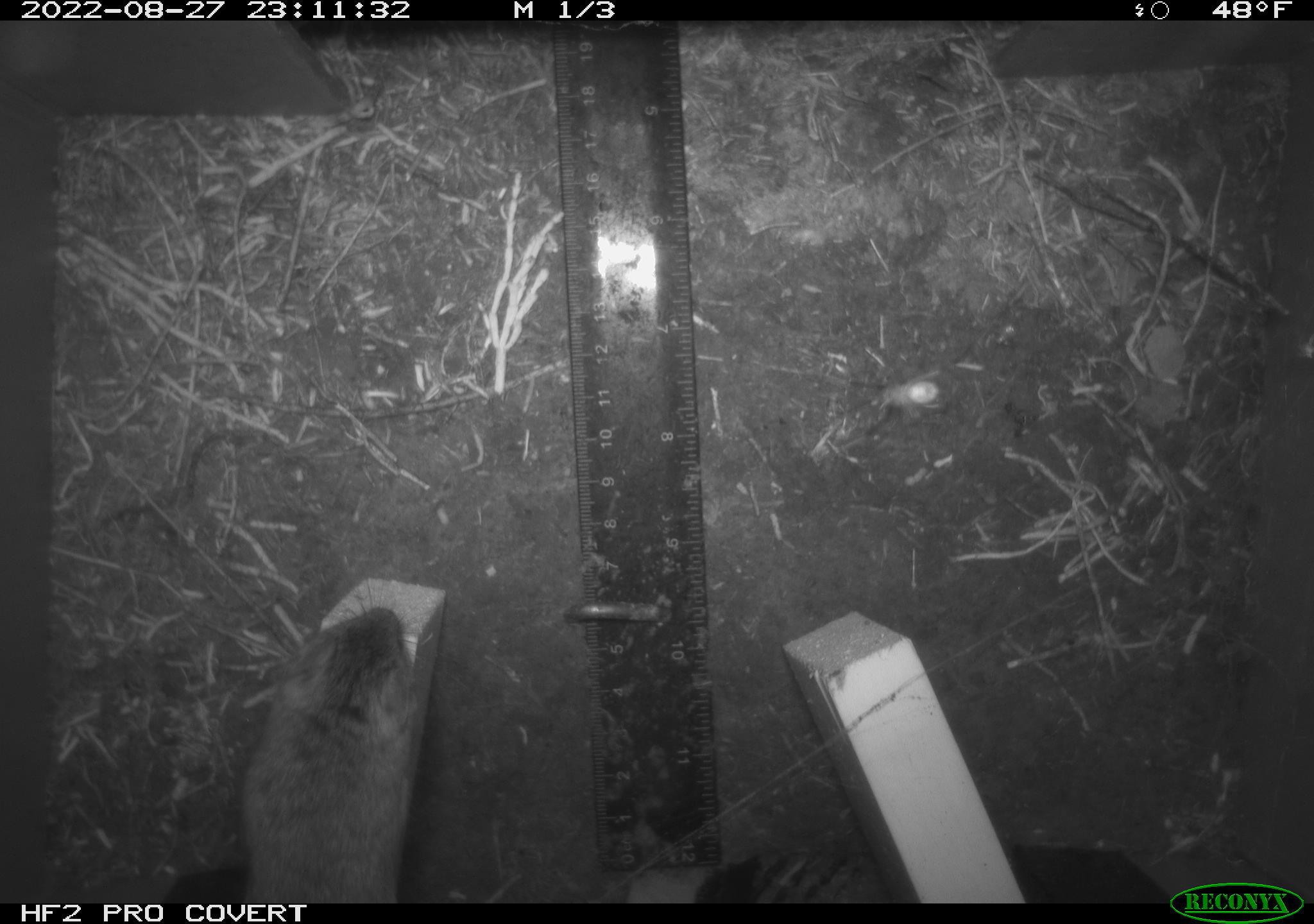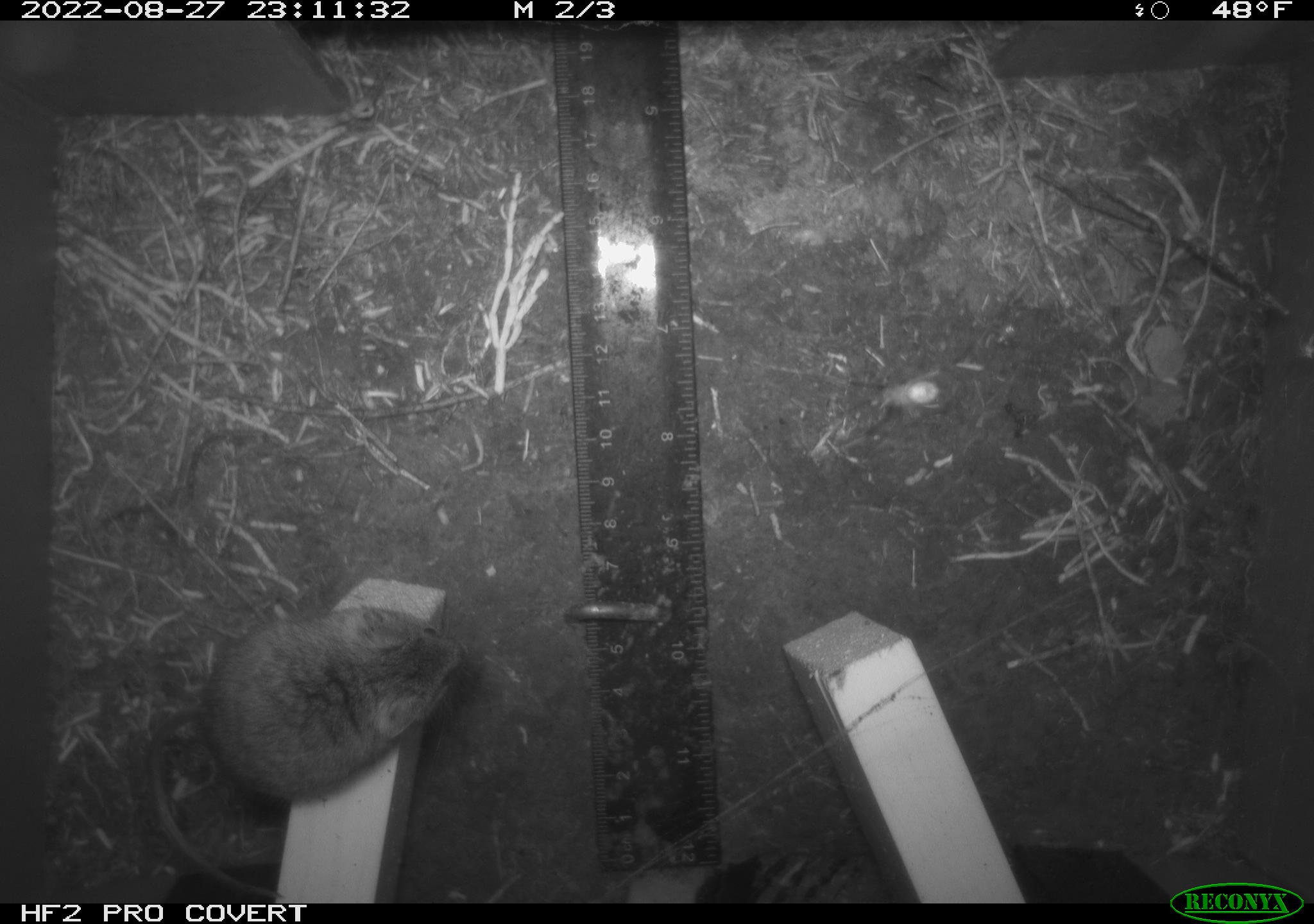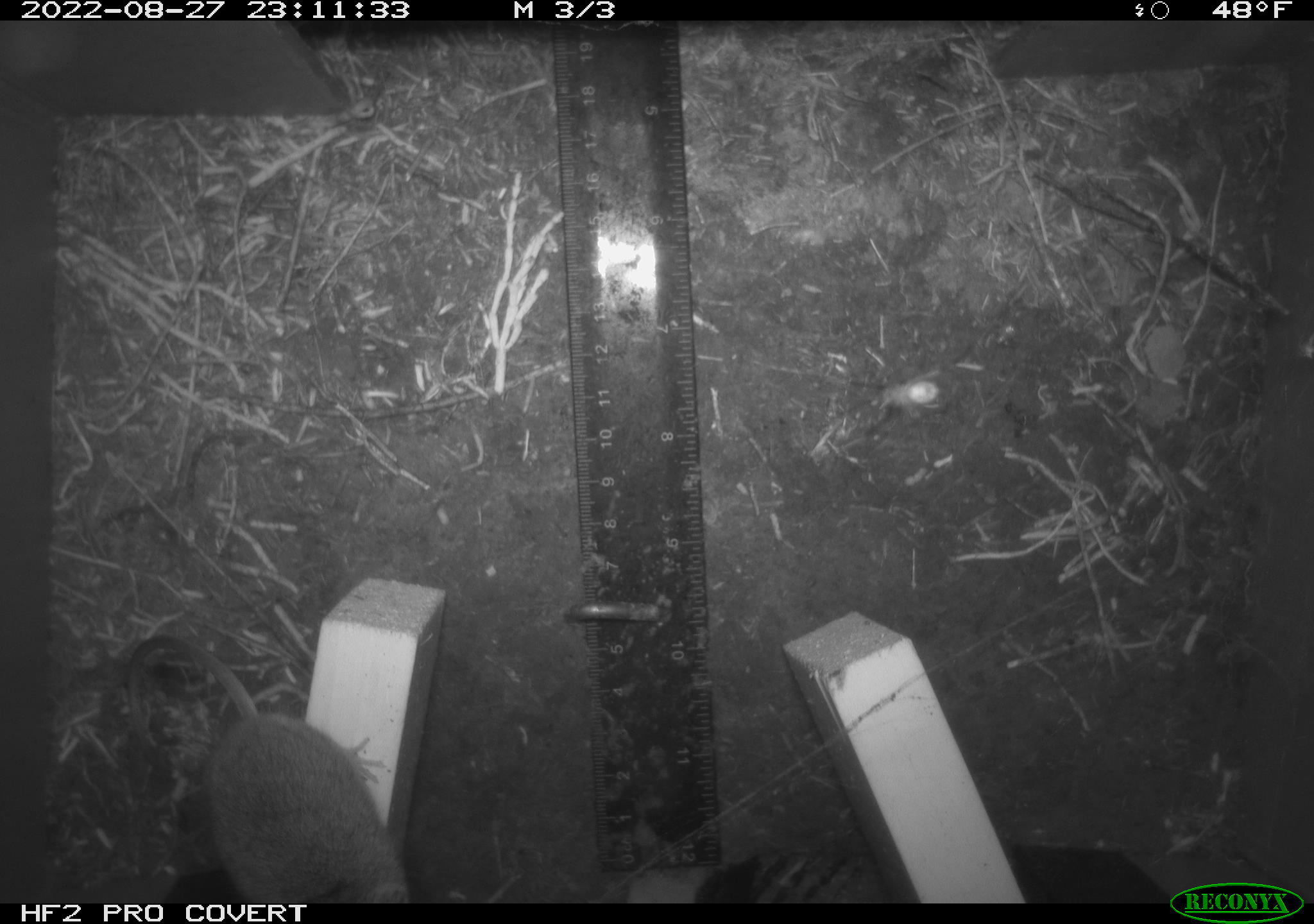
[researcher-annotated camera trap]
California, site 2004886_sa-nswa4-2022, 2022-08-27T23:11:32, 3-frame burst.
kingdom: Animalia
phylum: Chordata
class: Mammalia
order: Rodentia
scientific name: Rodentia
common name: rodent